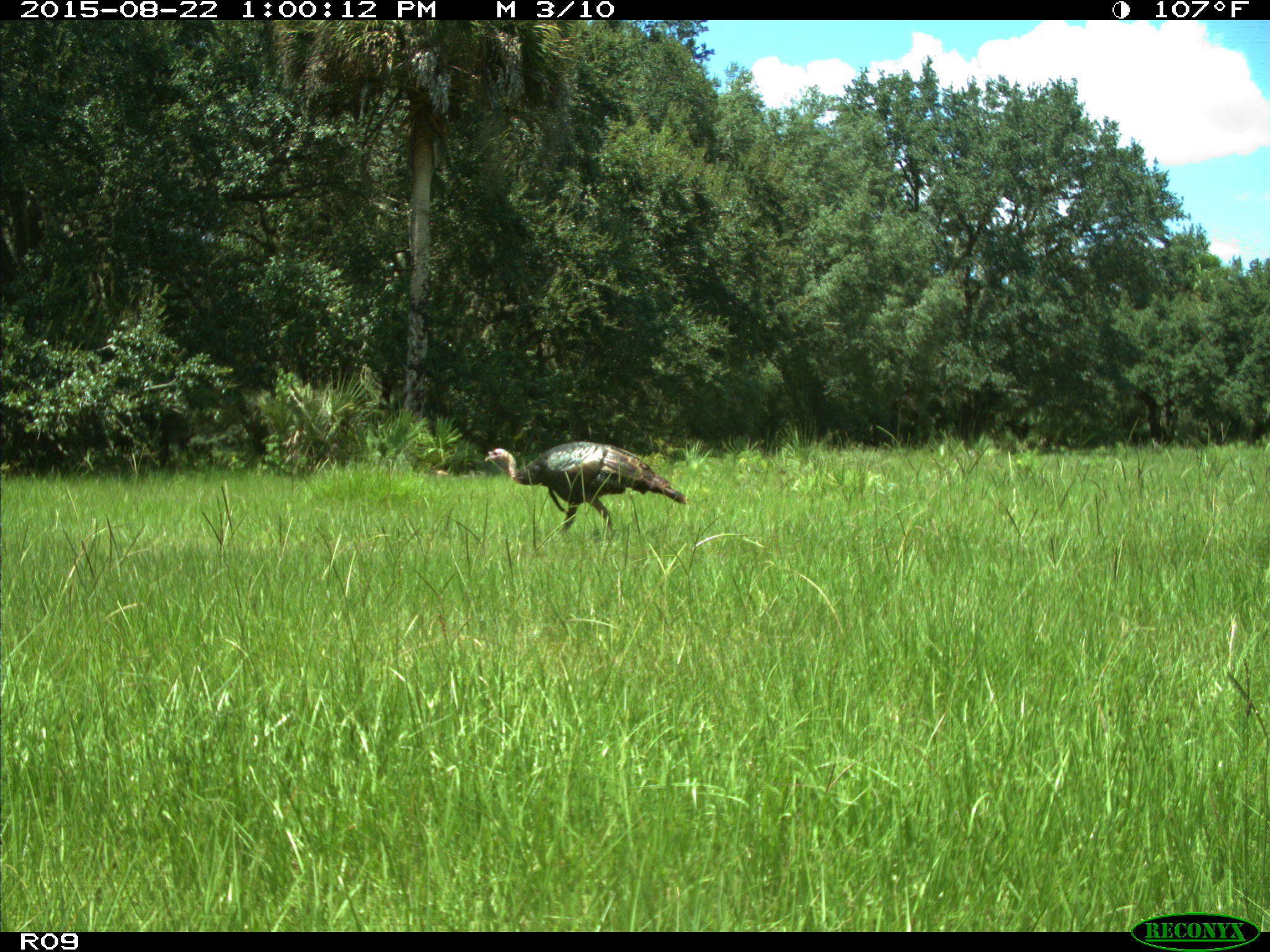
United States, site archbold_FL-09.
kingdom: Animalia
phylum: Chordata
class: Aves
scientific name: Aves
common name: birds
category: unidentified bird